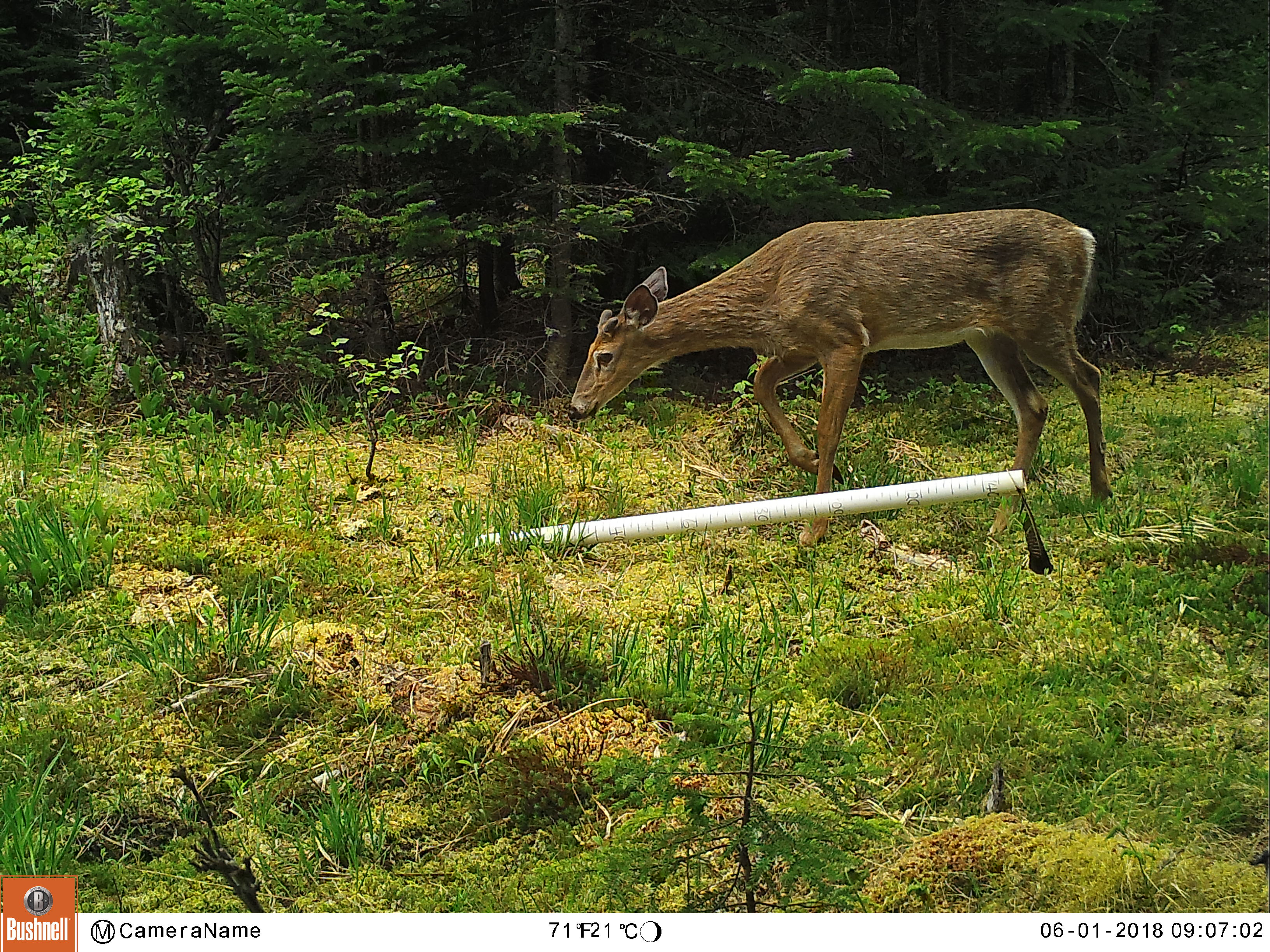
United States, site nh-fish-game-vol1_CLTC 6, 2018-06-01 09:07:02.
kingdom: Animalia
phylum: Chordata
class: Mammalia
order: Artiodactyla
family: Cervidae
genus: Odocoileus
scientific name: Odocoileus virginianus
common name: white-tailed deer